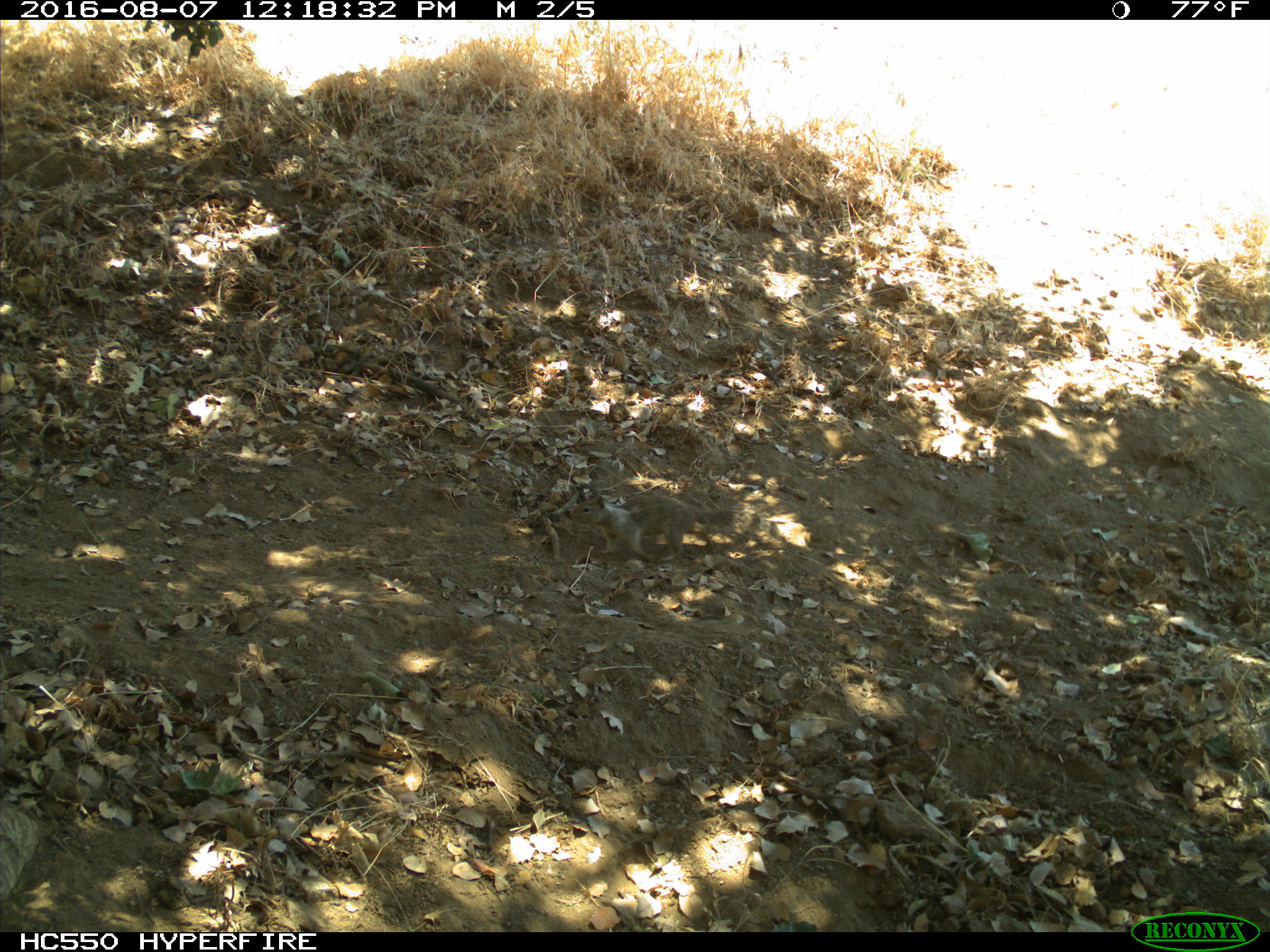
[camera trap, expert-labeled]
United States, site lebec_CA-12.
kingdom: Animalia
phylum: Chordata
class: Mammalia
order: Rodentia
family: Sciuridae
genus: Otospermophilus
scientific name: Otospermophilus beecheyi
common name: california ground squirrel